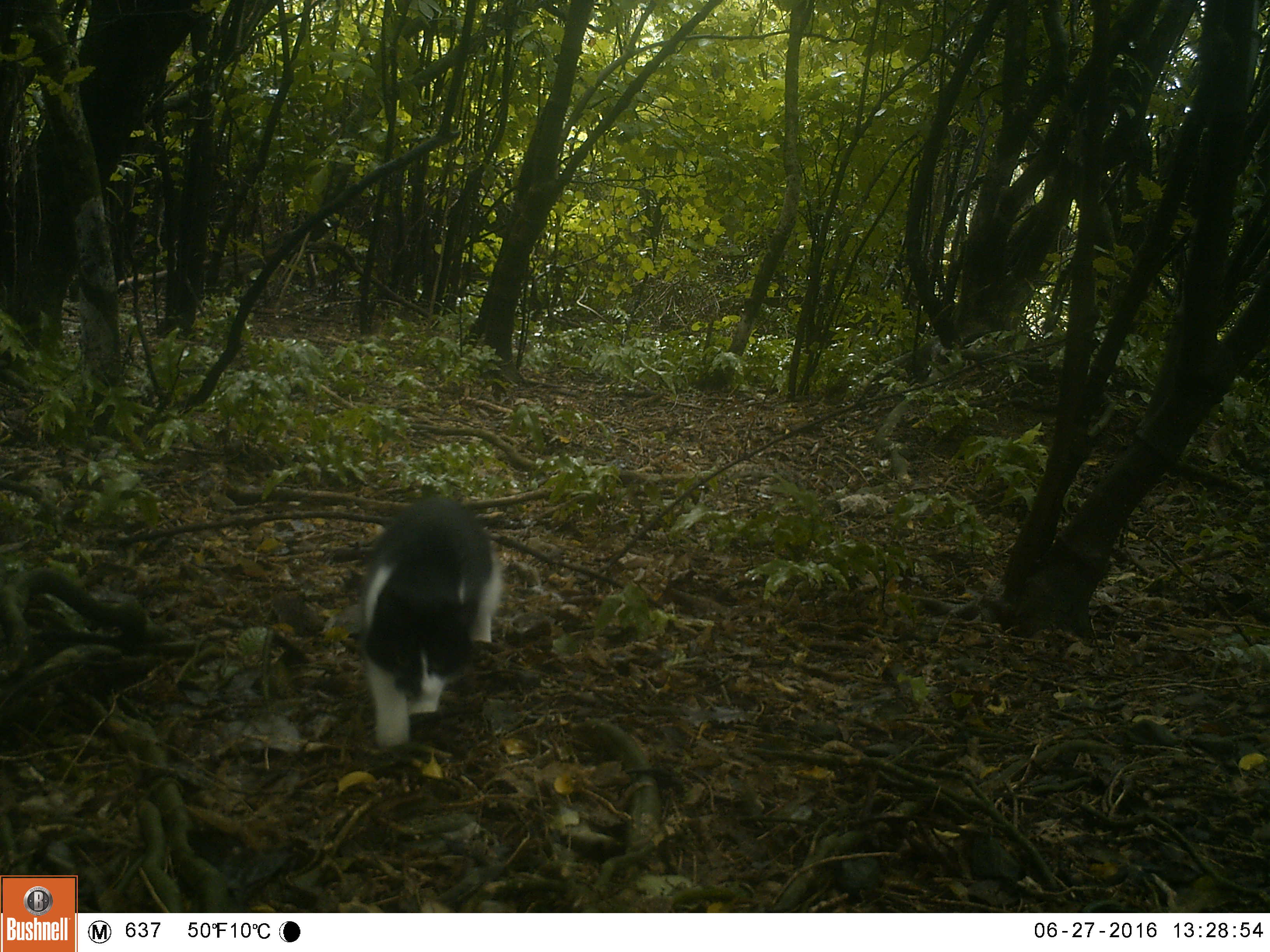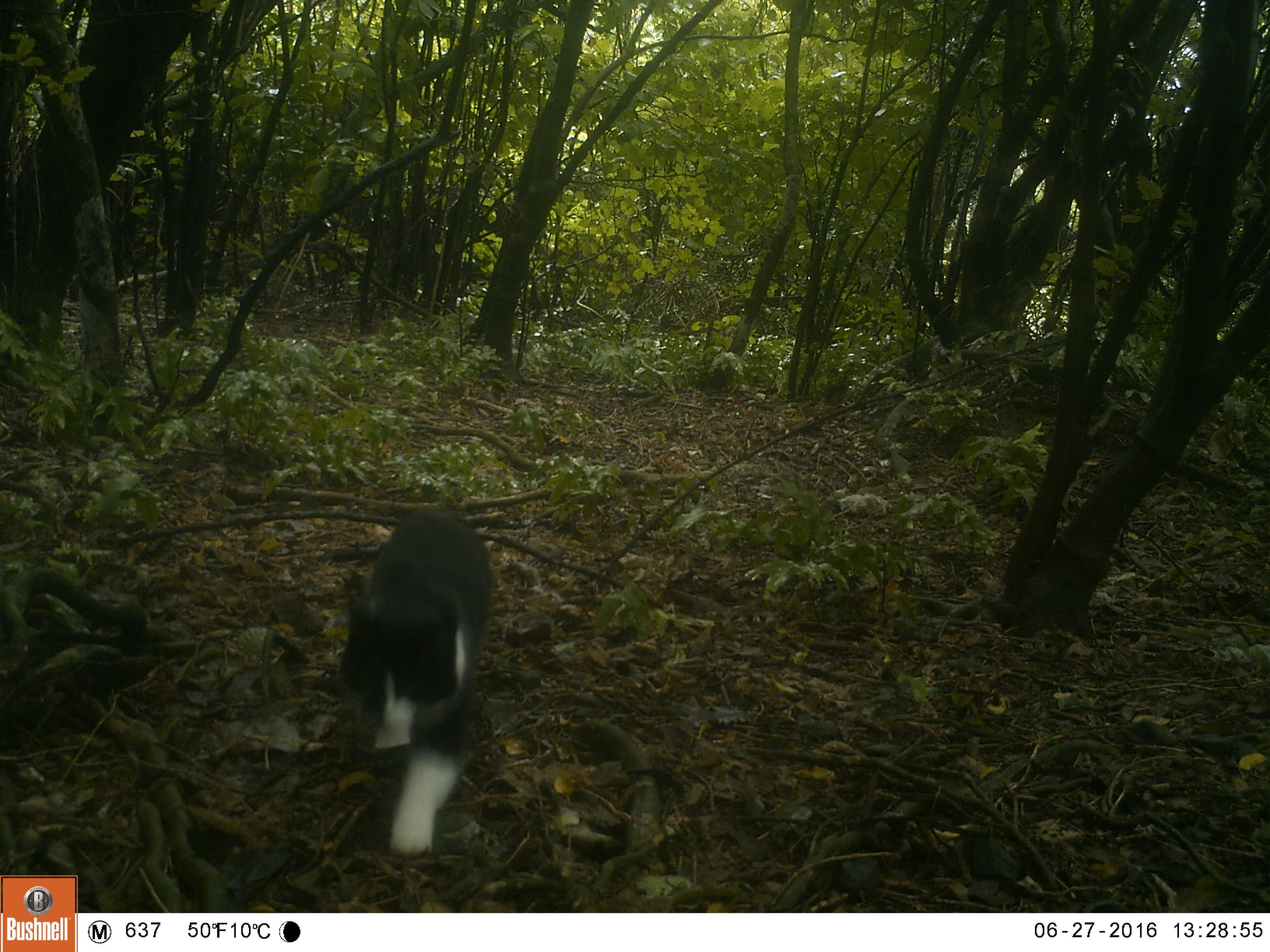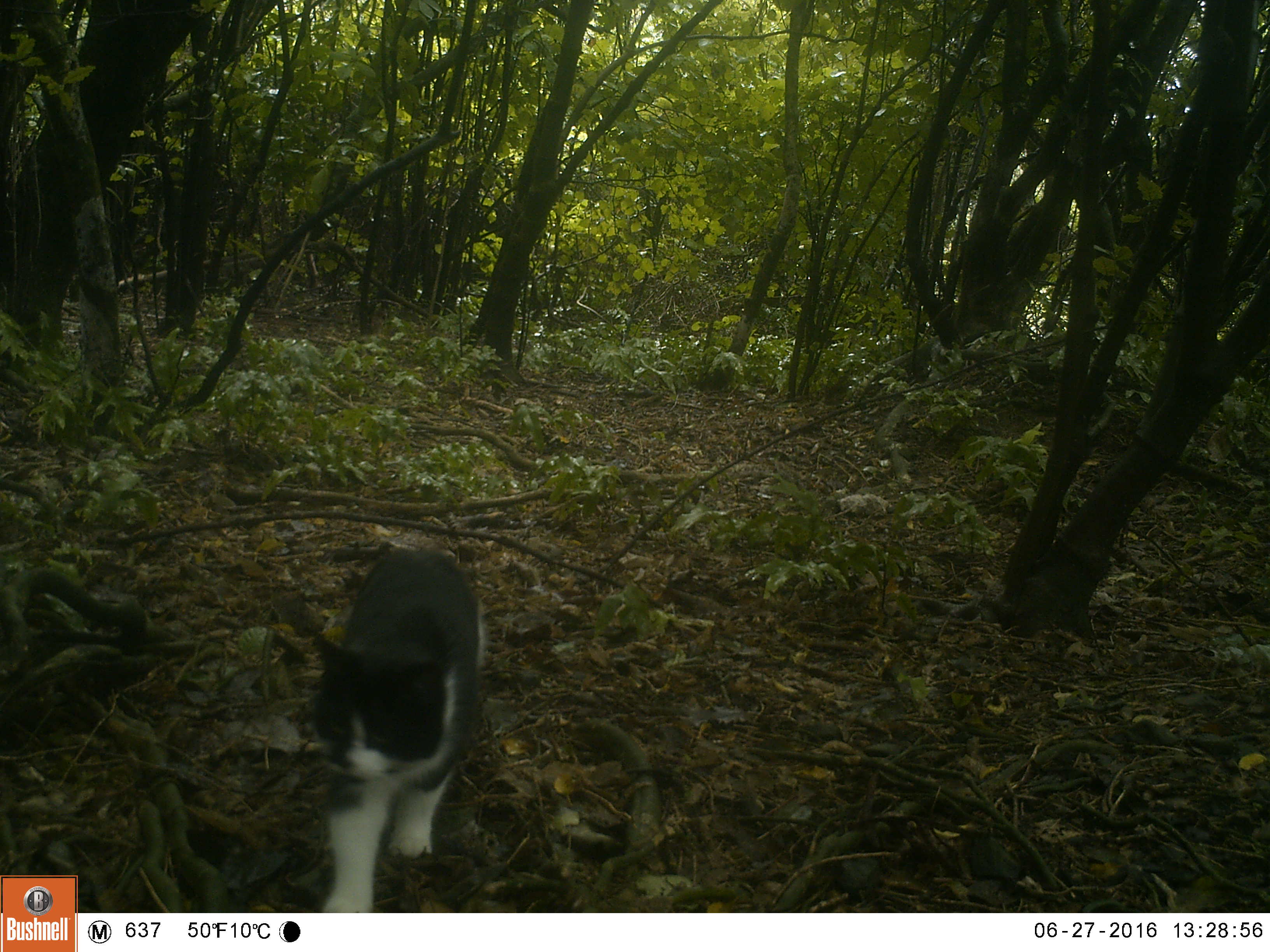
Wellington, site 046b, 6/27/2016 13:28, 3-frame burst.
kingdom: Animalia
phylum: Chordata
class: Mammalia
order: Carnivora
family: Felidae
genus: Felis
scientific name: Felis catus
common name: cat